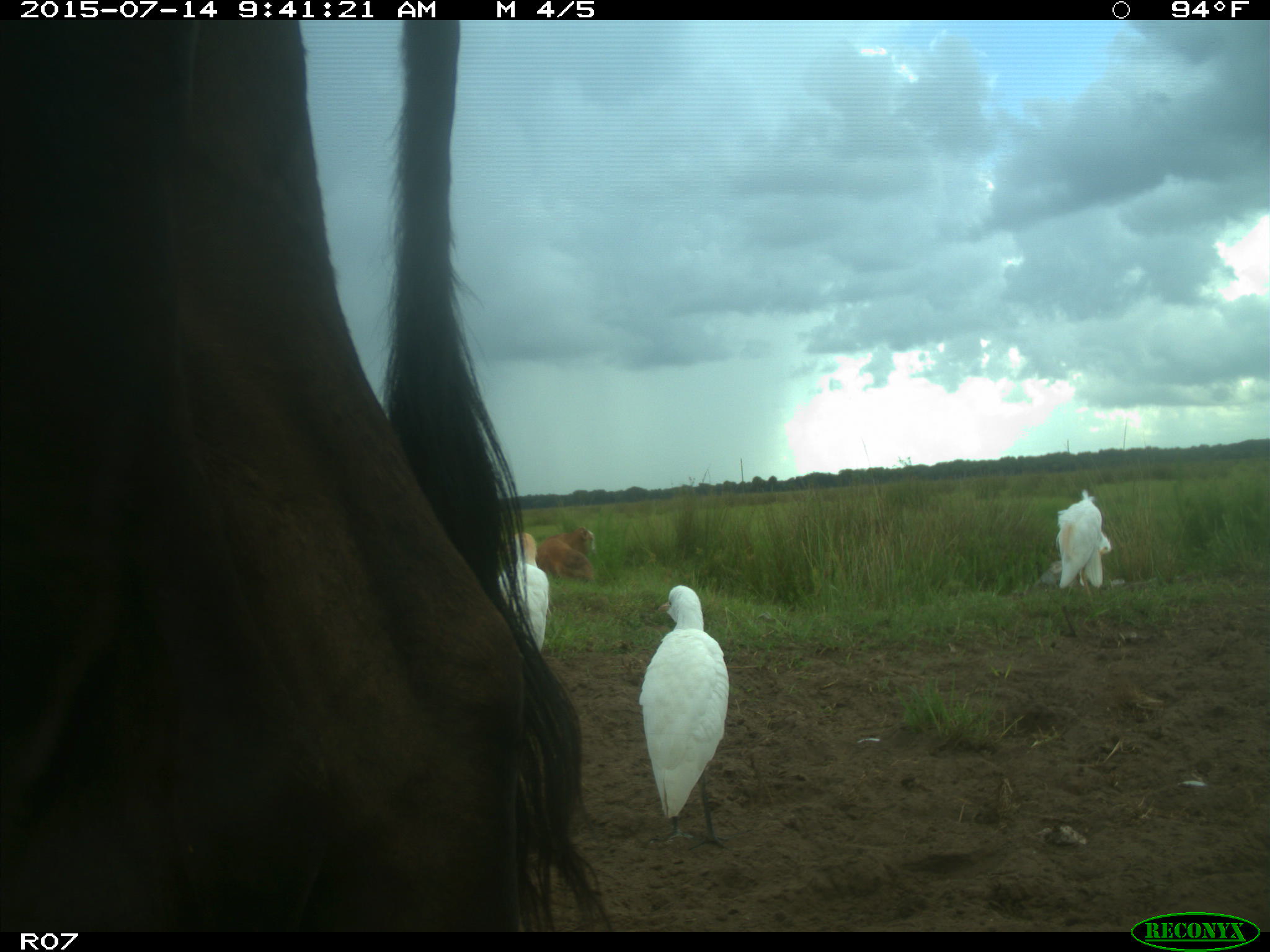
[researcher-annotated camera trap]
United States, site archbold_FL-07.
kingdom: Animalia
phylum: Chordata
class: Mammalia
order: Artiodactyla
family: Bovidae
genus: Bos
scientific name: Bos taurus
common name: domestic cow